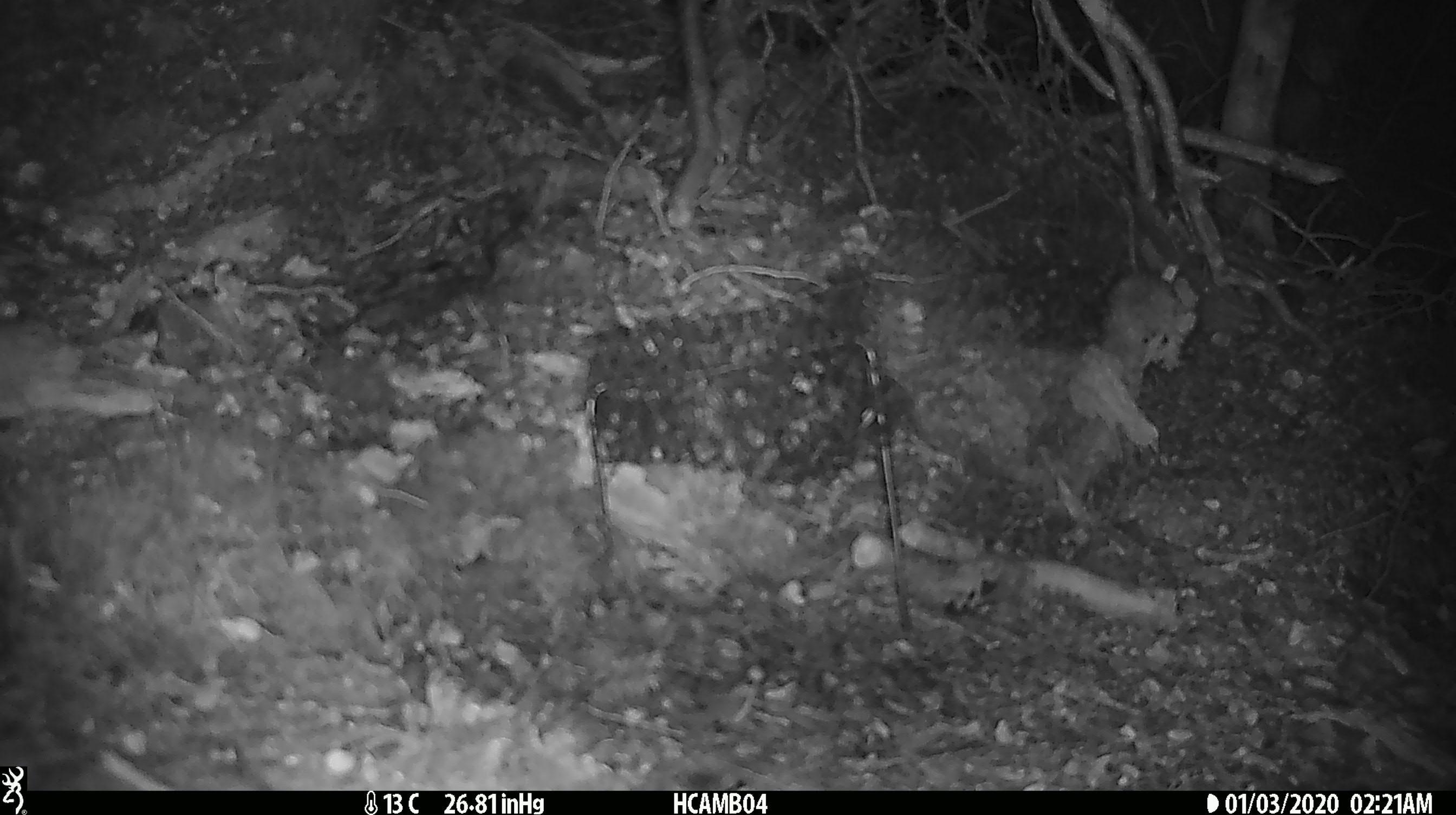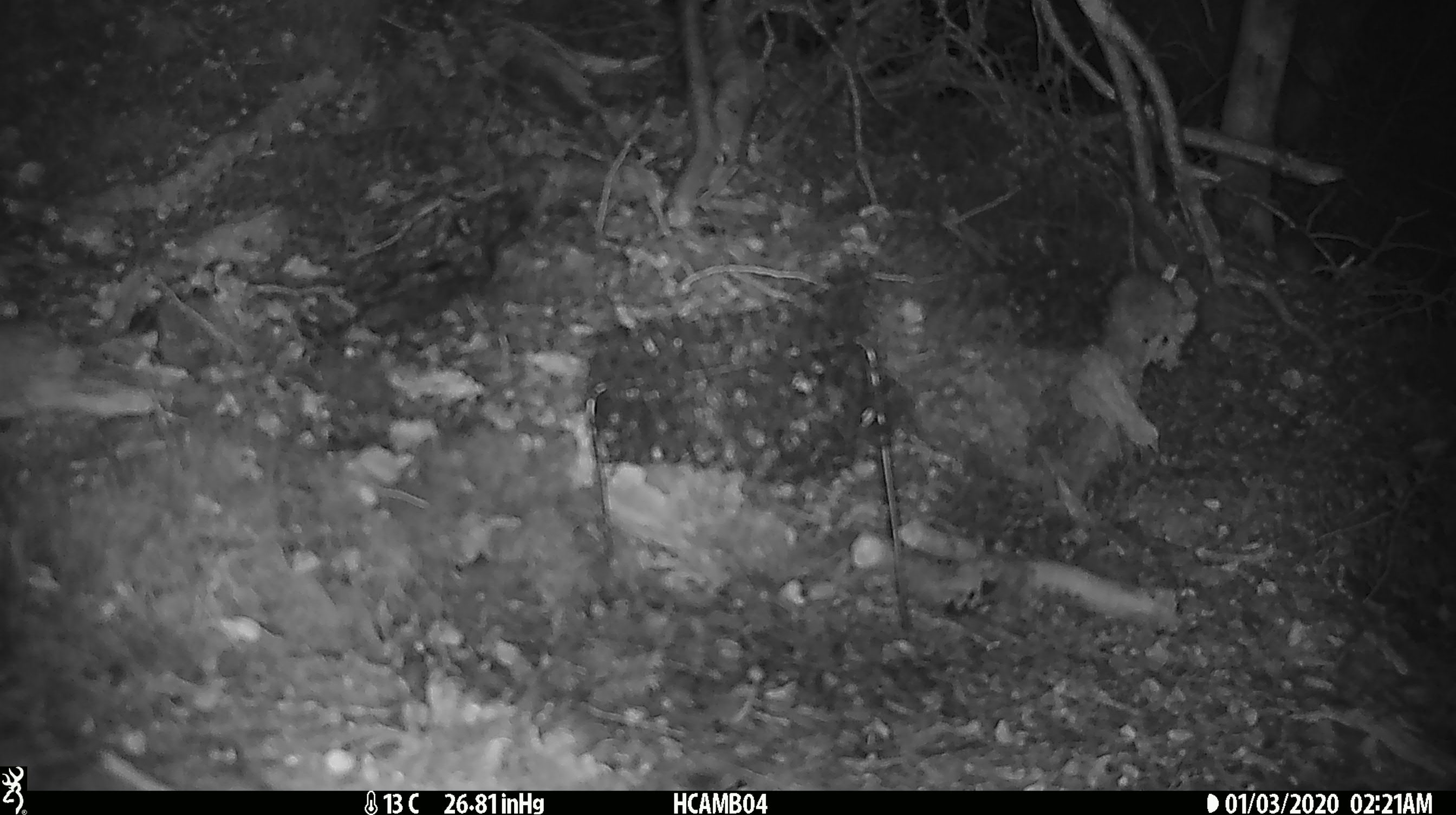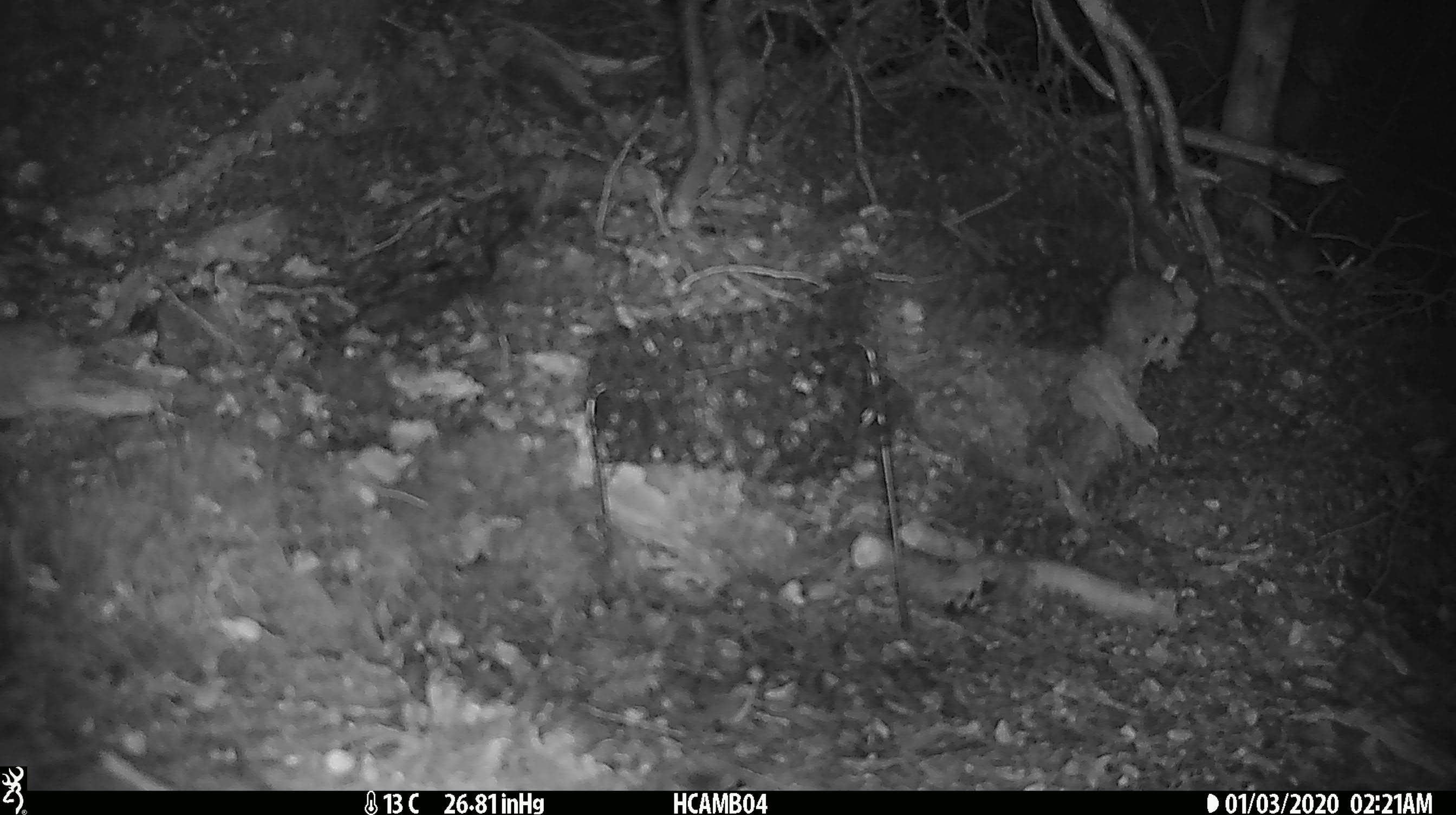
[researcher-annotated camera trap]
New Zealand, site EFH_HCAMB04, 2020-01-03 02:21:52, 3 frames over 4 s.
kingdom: Animalia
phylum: Chordata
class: Mammalia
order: Rodentia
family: Muridae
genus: Mus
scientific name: Mus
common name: mouse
Mouse (Mus).